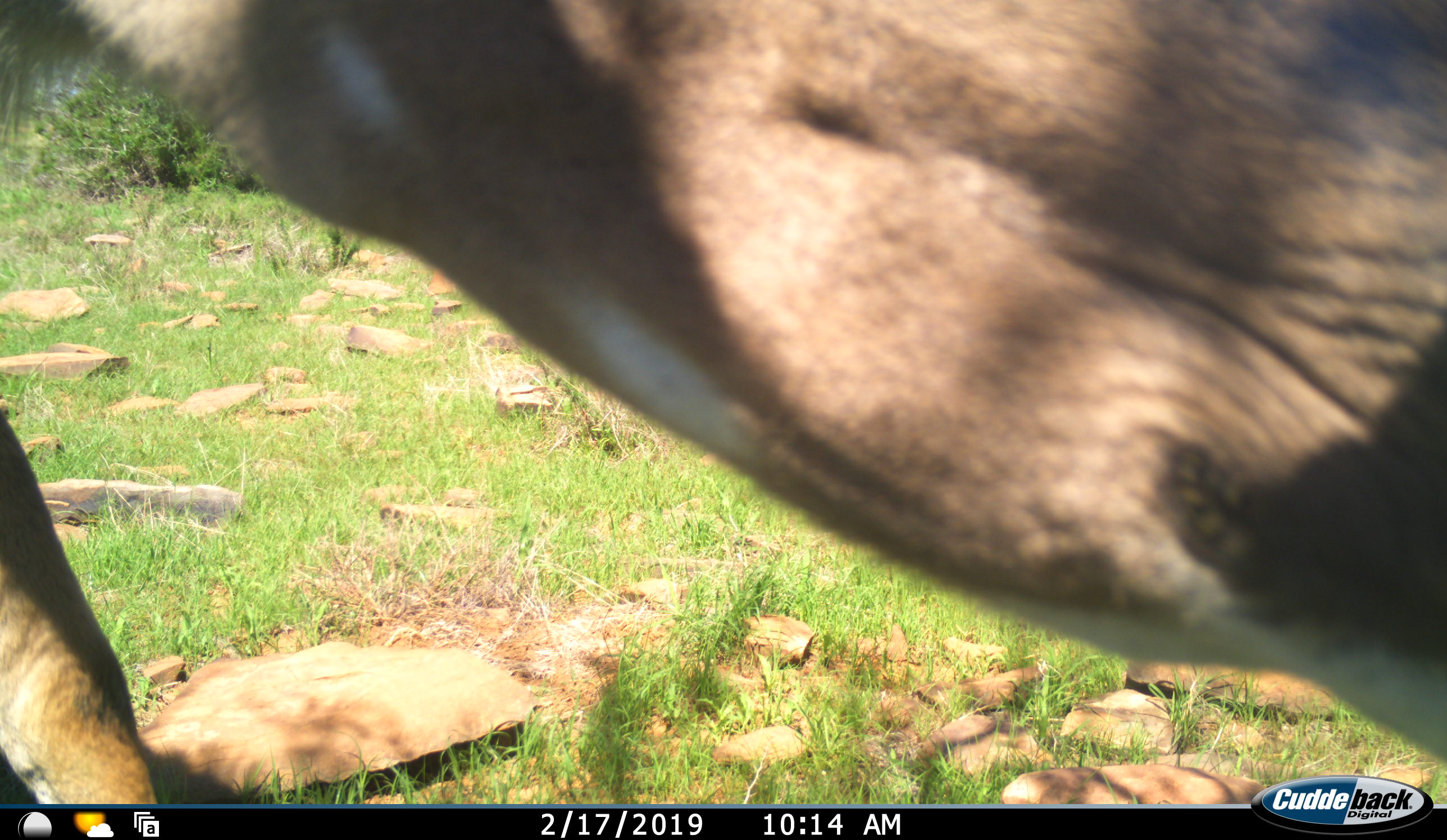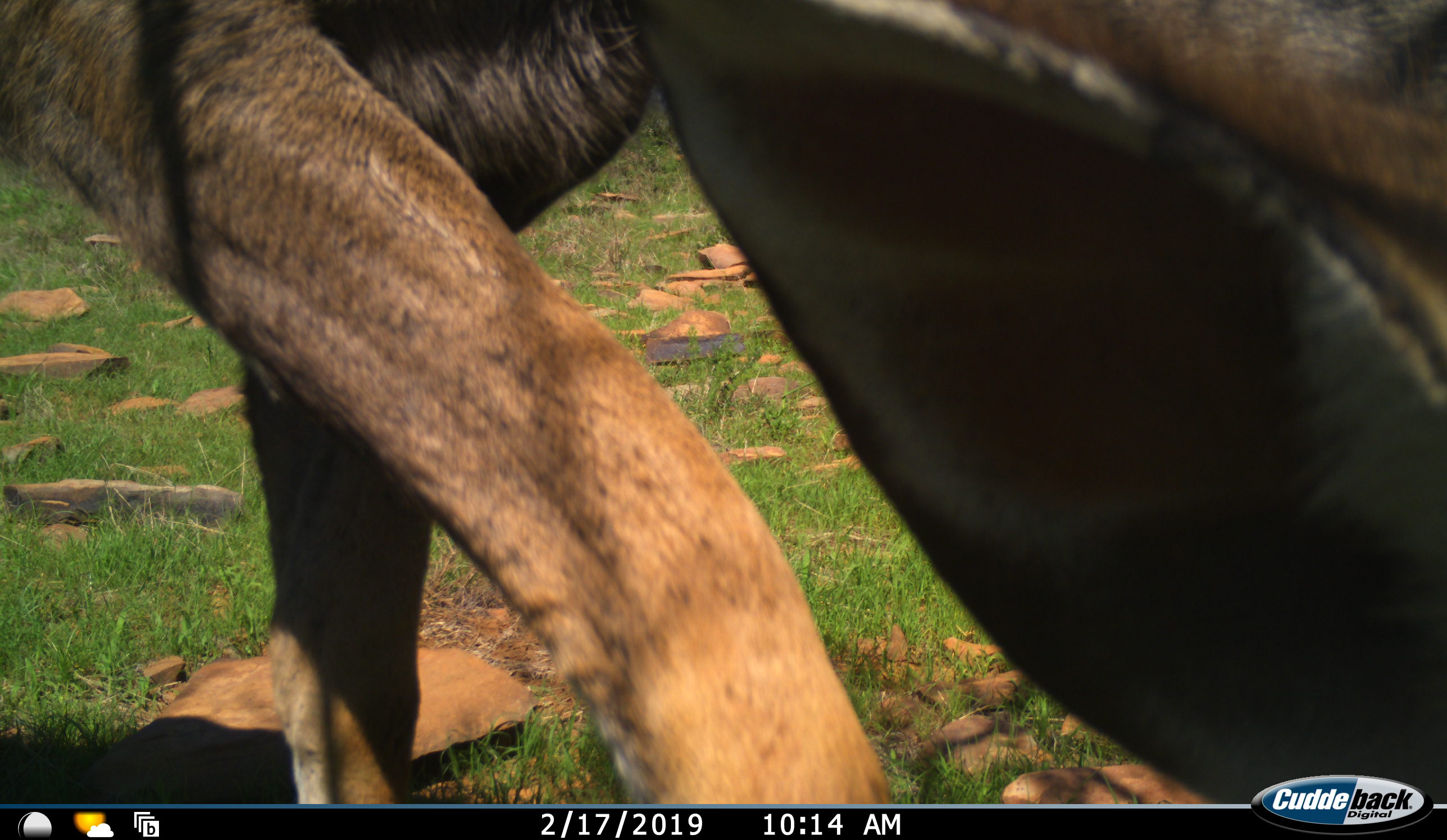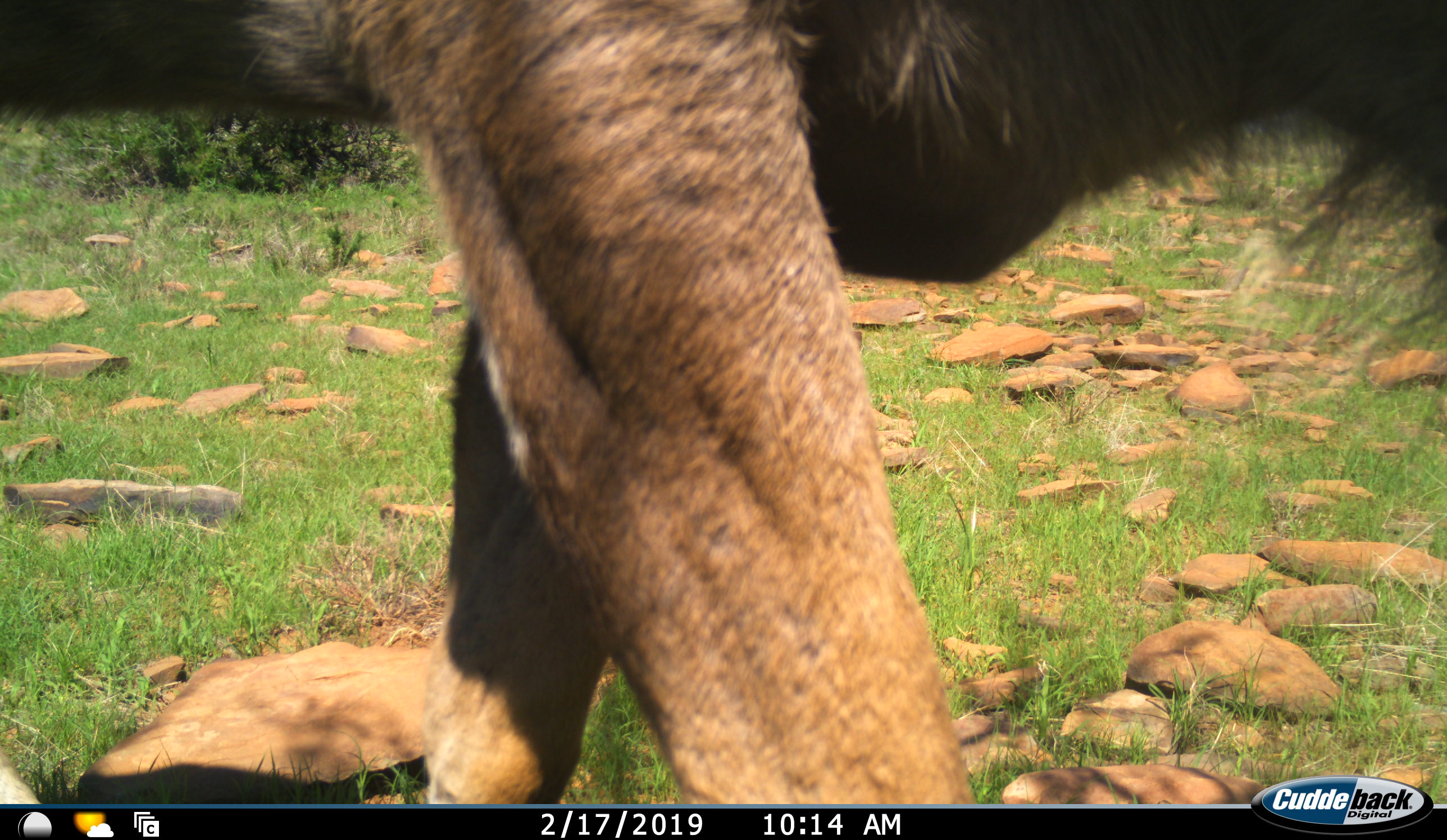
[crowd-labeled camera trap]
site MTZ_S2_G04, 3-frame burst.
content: unidentified animal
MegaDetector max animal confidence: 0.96